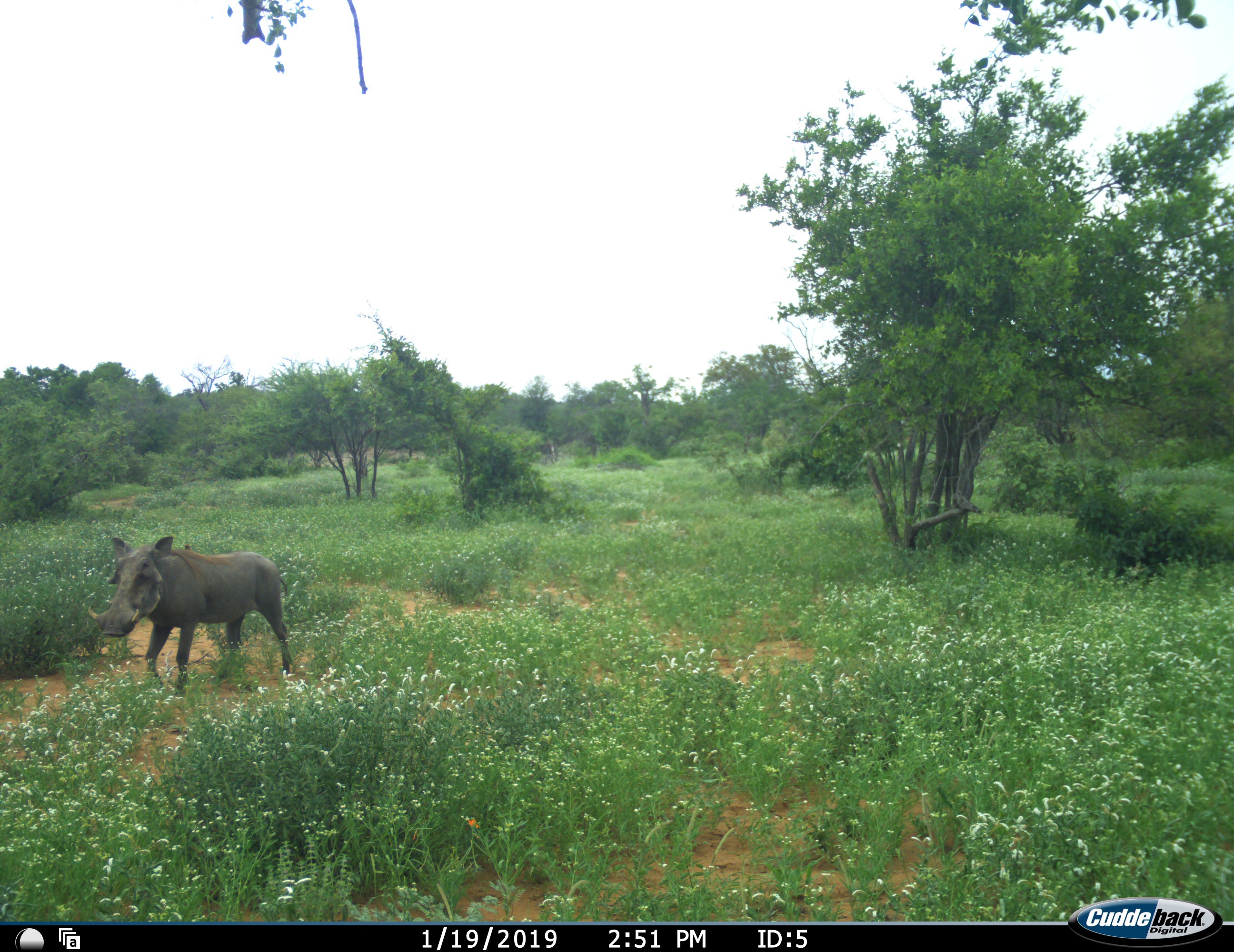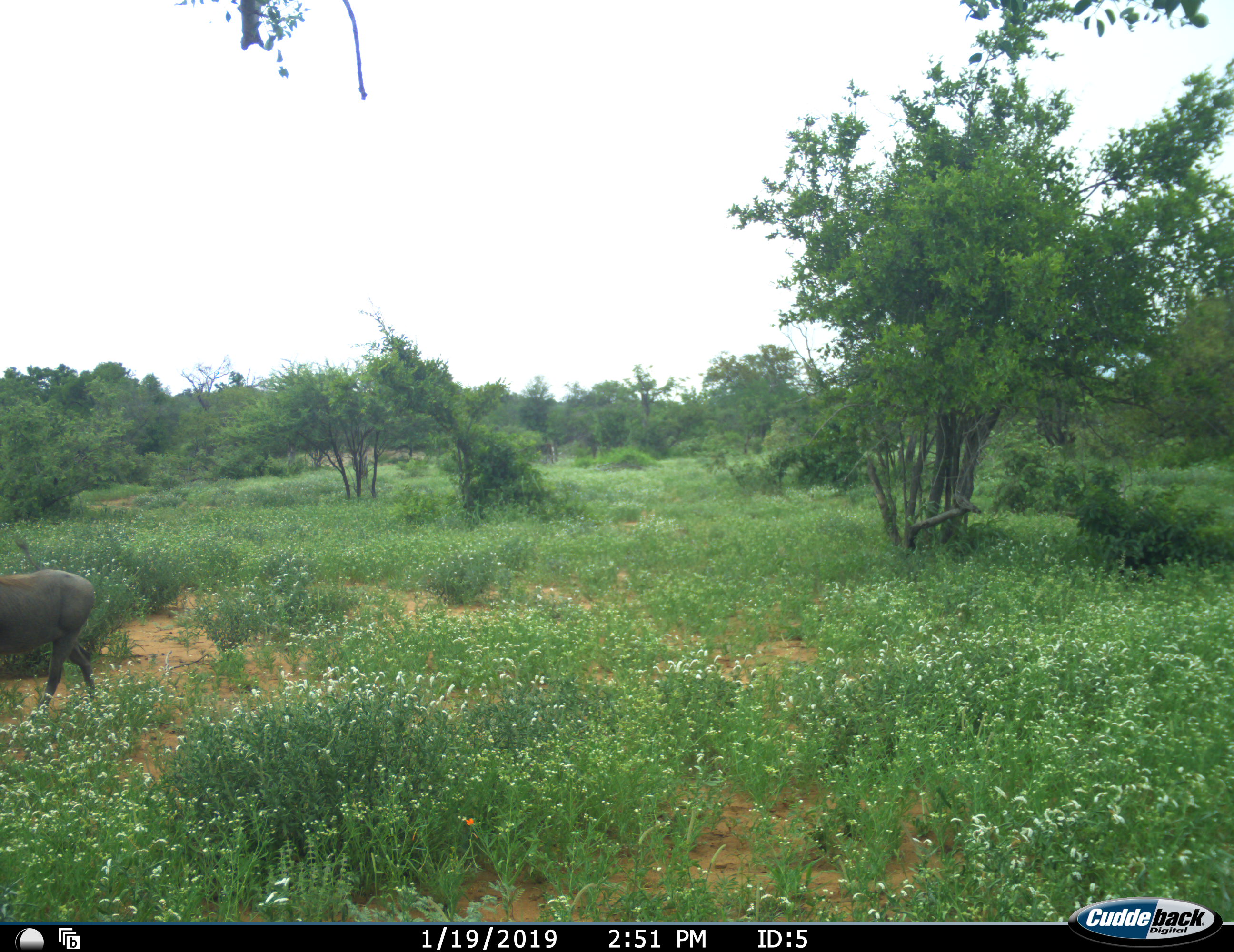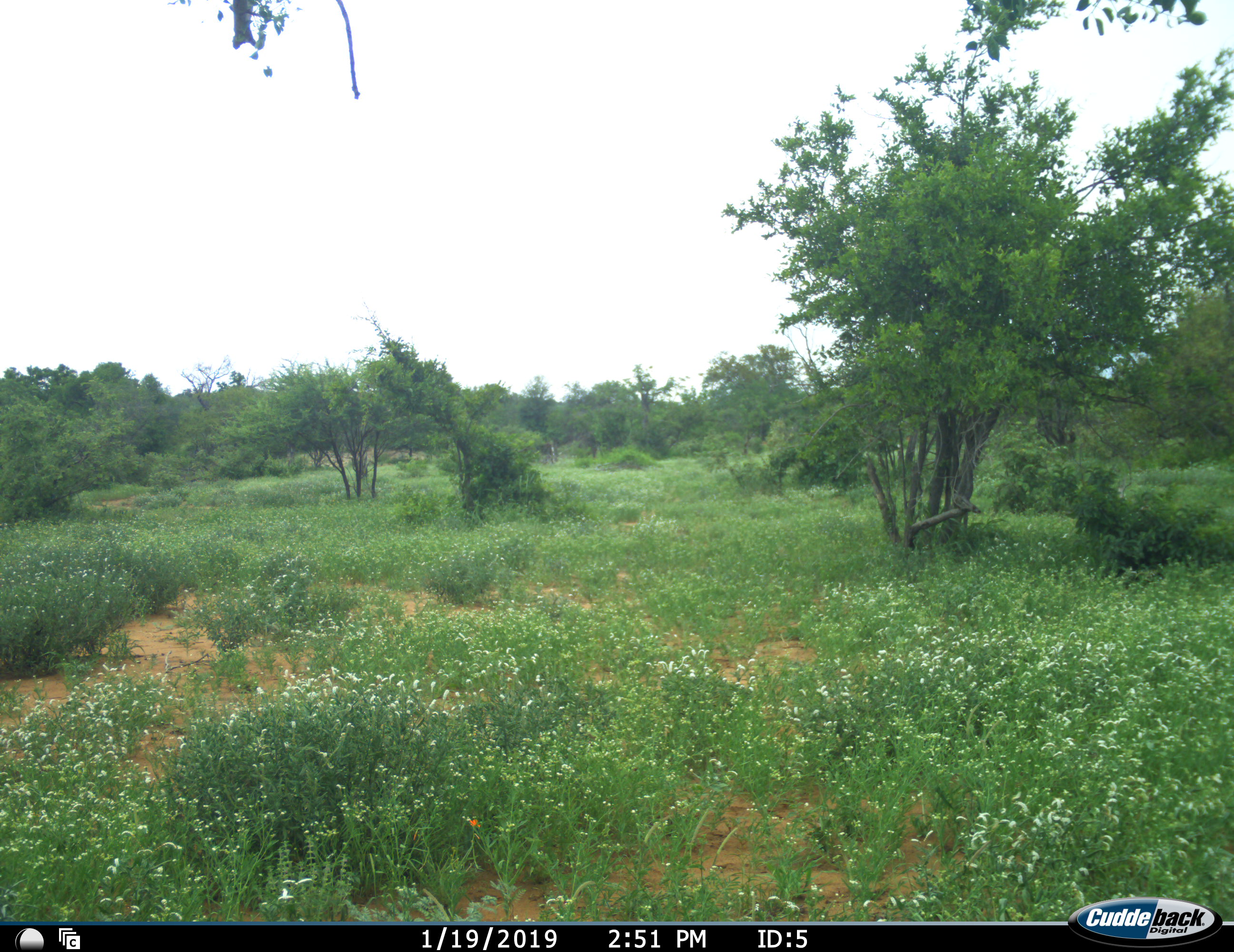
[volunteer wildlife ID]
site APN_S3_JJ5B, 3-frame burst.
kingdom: Animalia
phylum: Chordata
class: Mammalia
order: Artiodactyla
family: Suidae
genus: Phacochoerus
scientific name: Phacochoerus africanus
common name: warthog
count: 1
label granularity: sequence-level